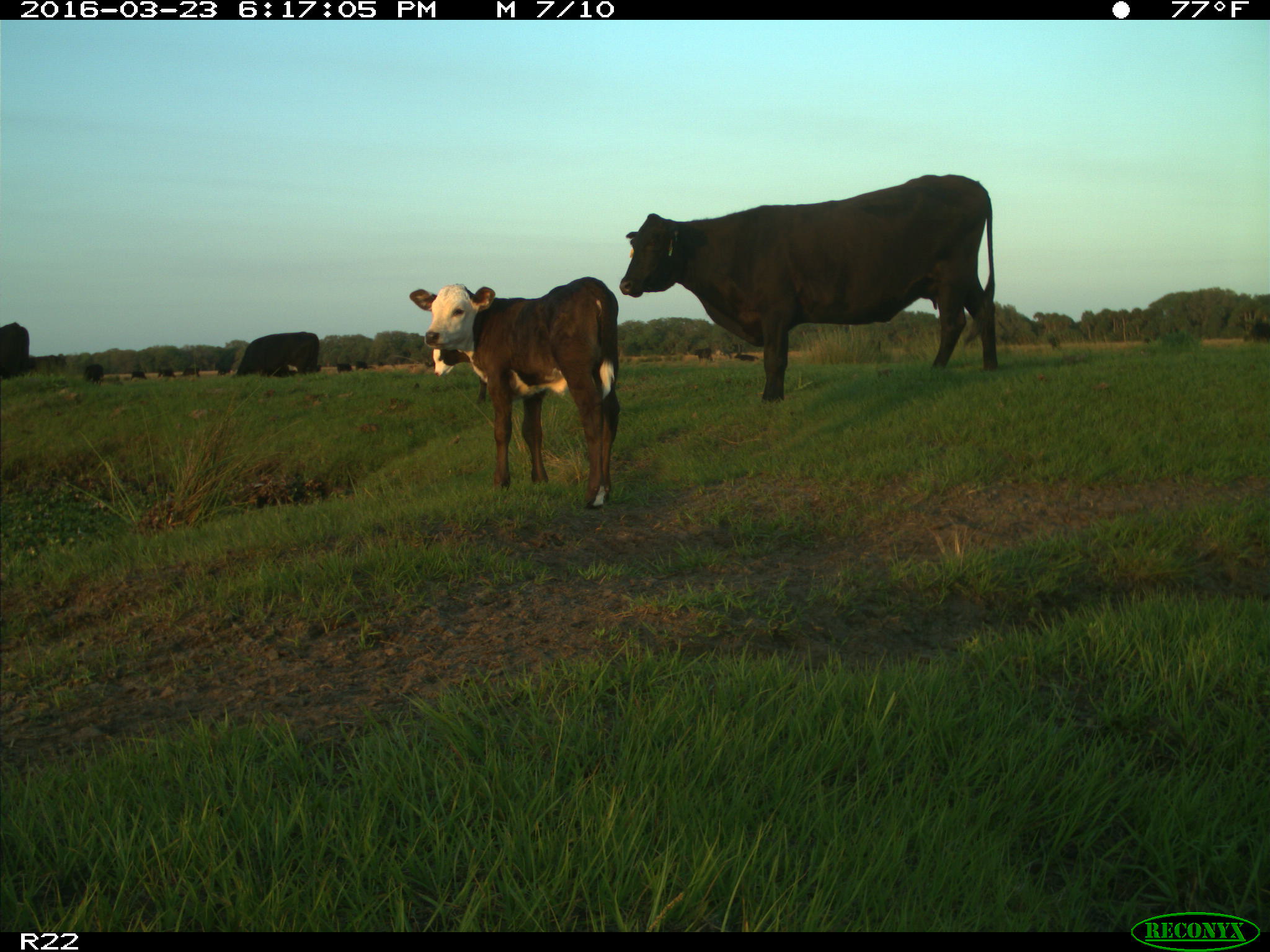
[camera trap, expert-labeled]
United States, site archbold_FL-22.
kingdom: Animalia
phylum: Chordata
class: Mammalia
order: Artiodactyla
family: Bovidae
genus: Bos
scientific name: Bos taurus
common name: domestic cow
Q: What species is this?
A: Bos taurus (domestic cow).